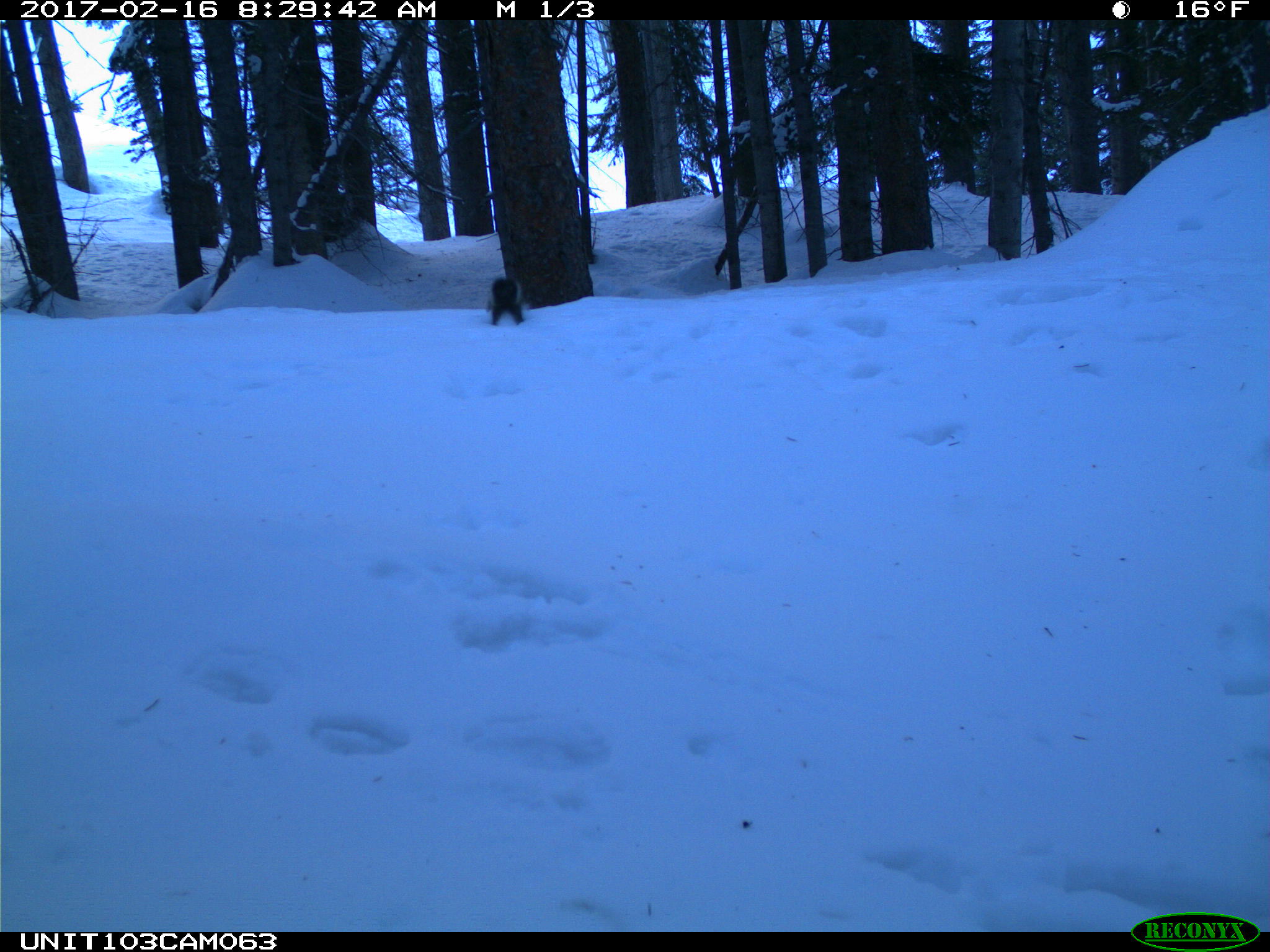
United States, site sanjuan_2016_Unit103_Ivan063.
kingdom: Animalia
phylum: Chordata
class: Mammalia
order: Rodentia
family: Sciuridae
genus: Tamiasciurus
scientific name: Tamiasciurus hudsonicus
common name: american red squirrel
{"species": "Tamiasciurus hudsonicus (american red squirrel)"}